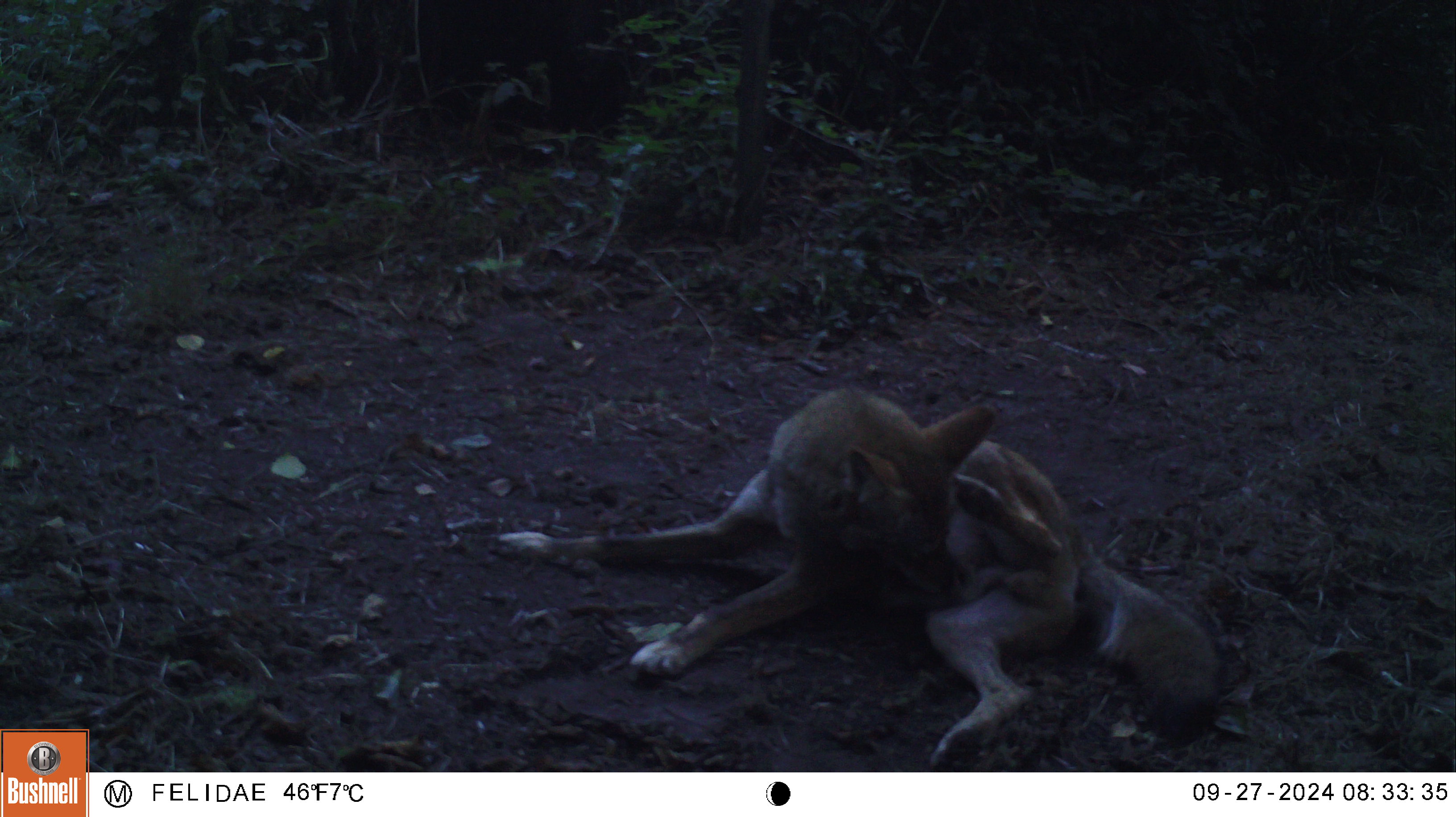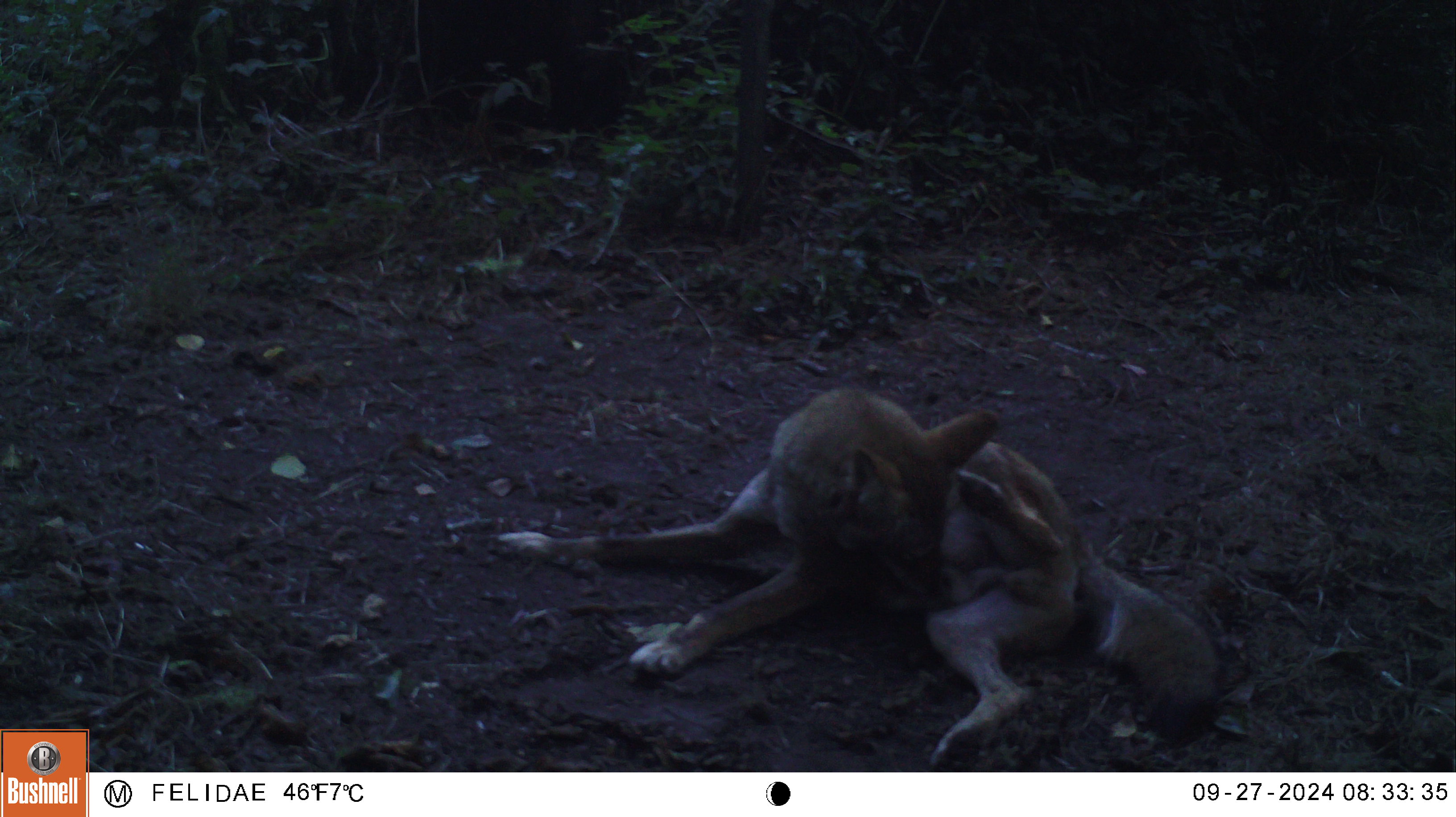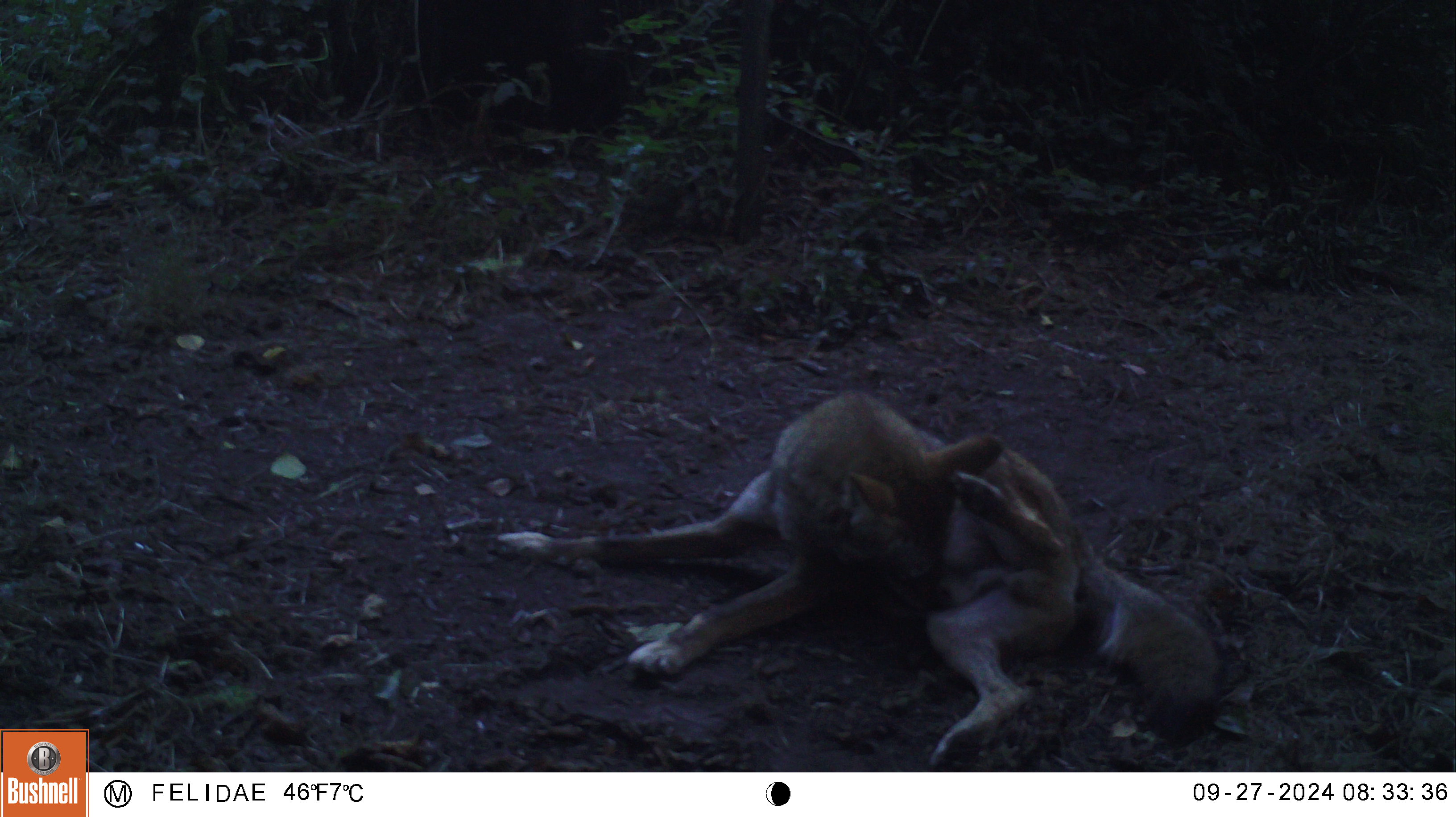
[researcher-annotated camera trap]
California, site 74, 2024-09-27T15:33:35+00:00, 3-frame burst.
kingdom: Animalia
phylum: Chordata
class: Mammalia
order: Carnivora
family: Canidae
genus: Canis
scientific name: Canis latrans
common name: coyote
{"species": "coyote (Canis latrans)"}